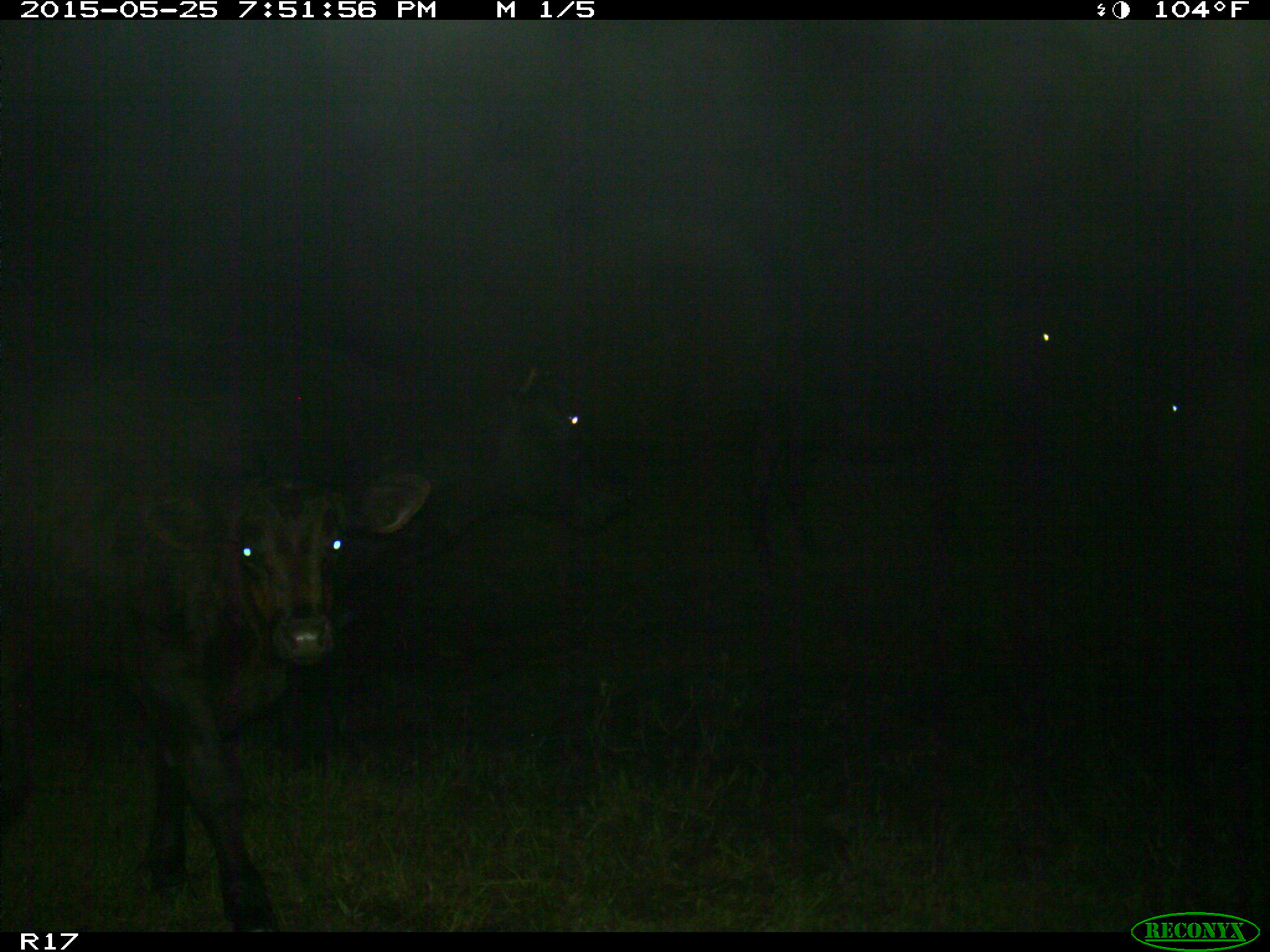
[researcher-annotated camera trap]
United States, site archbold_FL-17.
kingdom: Animalia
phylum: Chordata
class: Mammalia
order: Artiodactyla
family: Bovidae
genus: Bos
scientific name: Bos taurus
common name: domestic cow